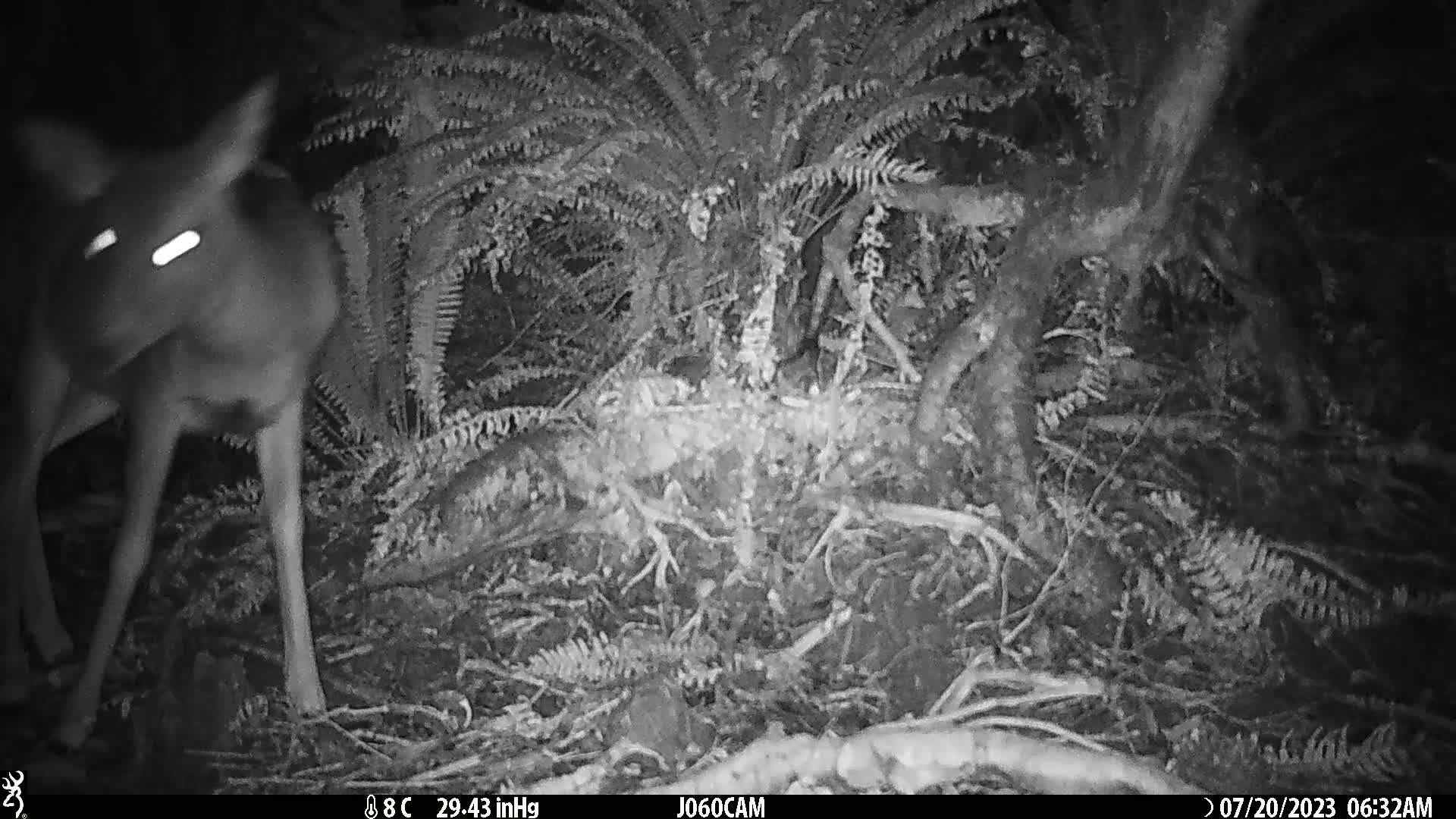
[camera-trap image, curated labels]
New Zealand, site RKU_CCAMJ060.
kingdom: Animalia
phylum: Chordata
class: Mammalia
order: Artiodactyla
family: Cervidae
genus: Odocoileus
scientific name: Odocoileus virginianus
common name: white-tailed deer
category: white tailed deer